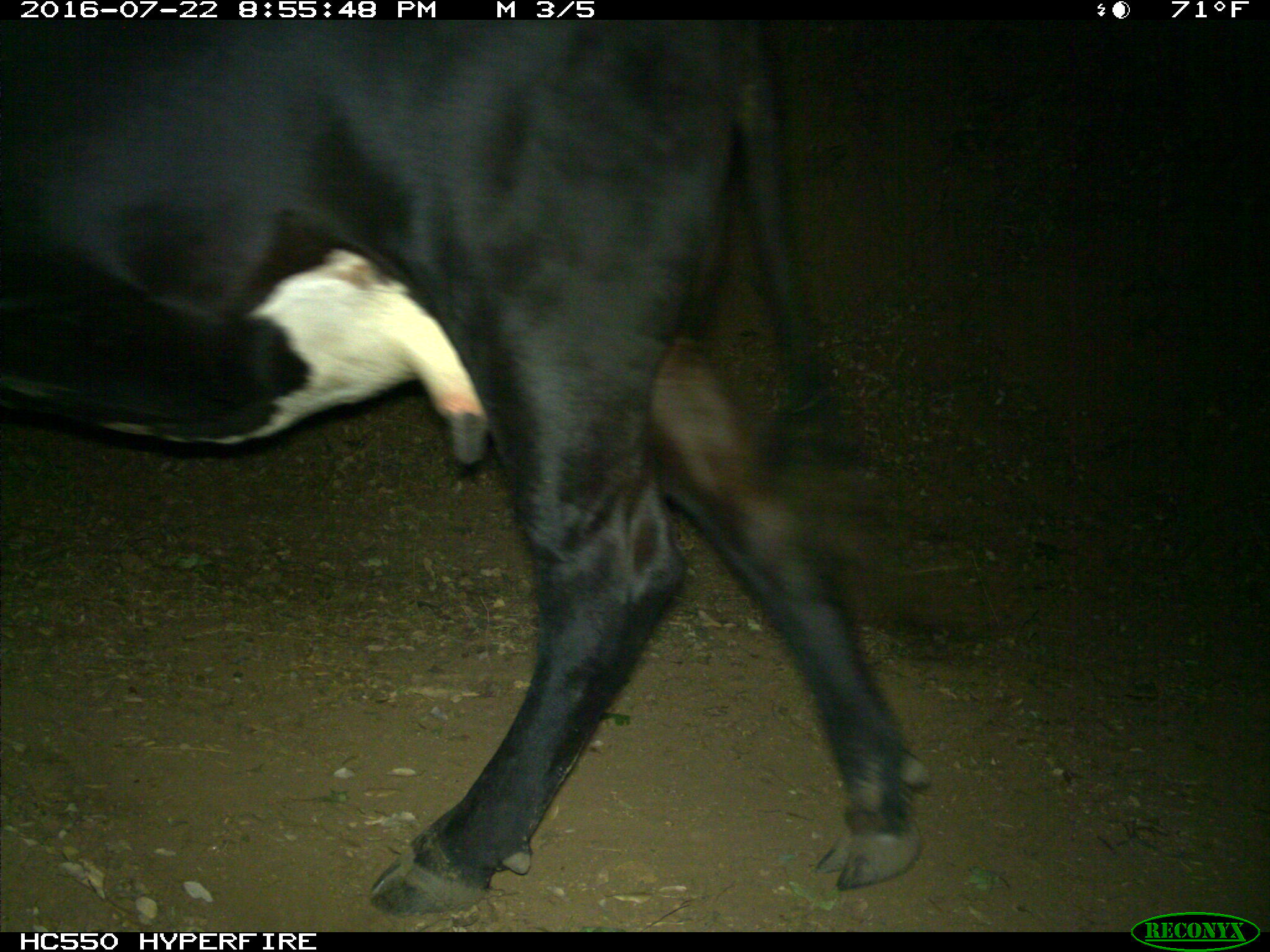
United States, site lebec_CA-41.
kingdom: Animalia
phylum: Chordata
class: Mammalia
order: Artiodactyla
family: Bovidae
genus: Bos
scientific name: Bos taurus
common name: domestic cow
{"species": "Bos taurus (domestic cow)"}